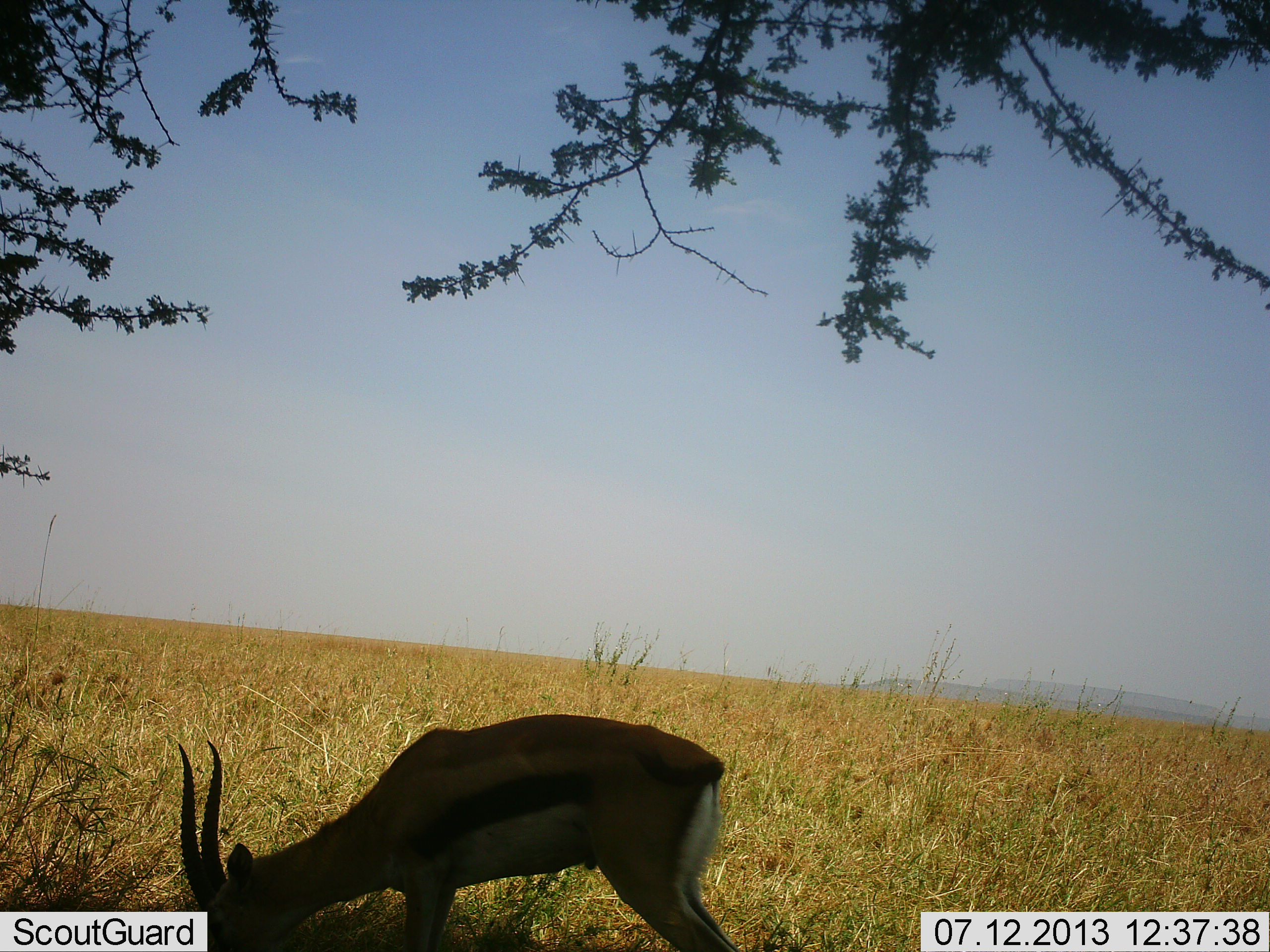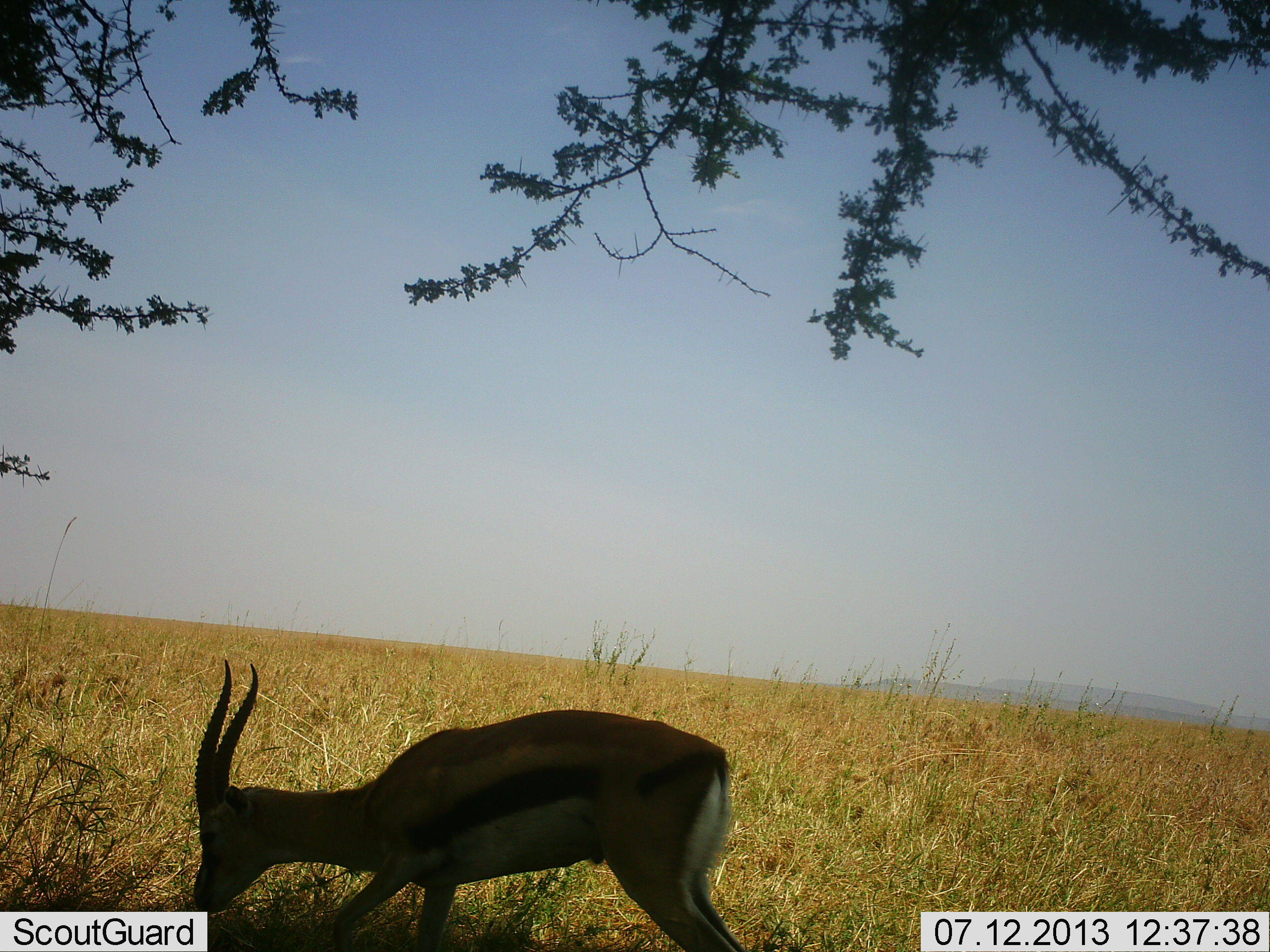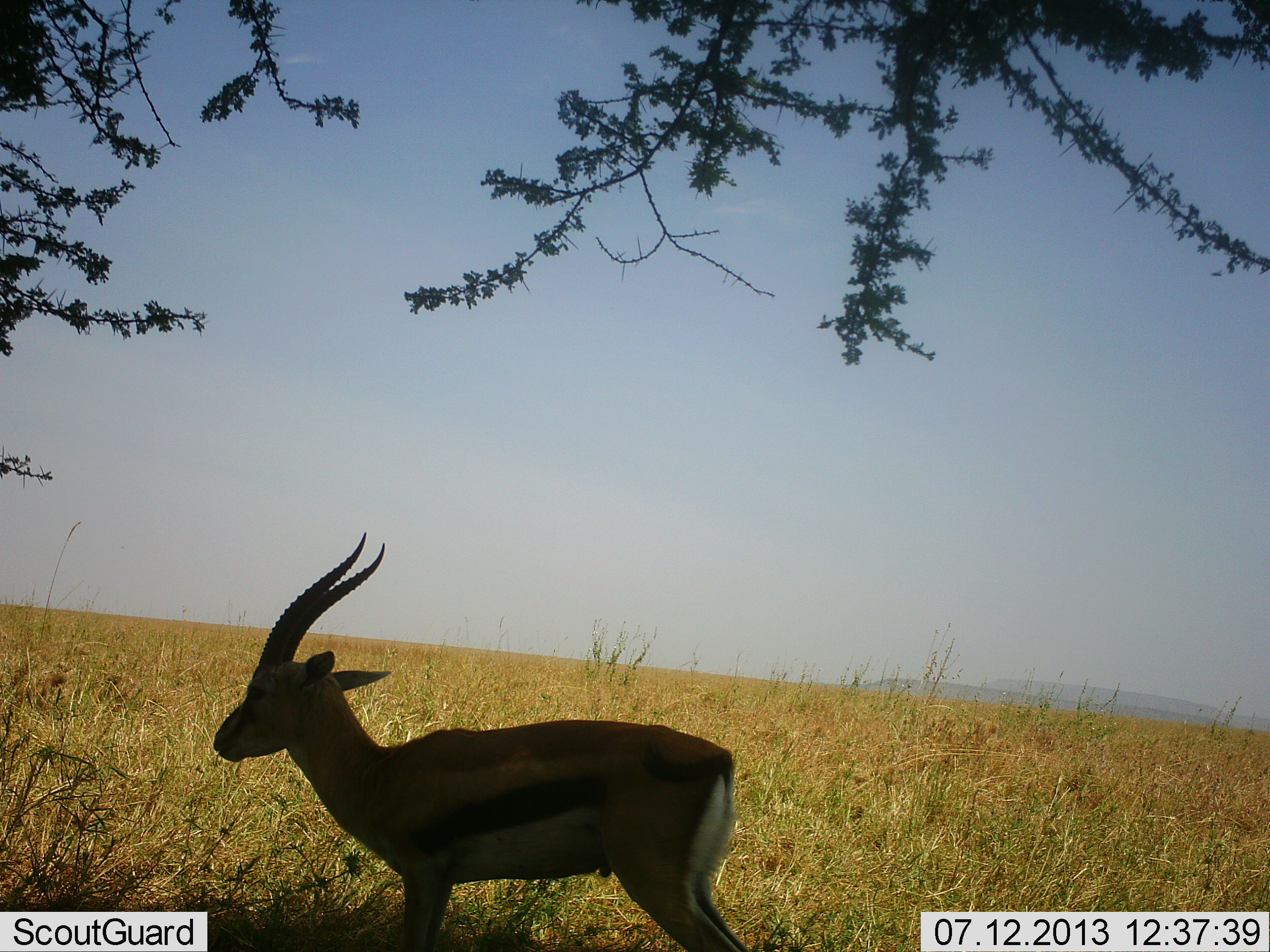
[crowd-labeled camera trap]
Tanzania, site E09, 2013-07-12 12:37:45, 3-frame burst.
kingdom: Animalia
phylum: Chordata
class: Mammalia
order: Artiodactyla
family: Bovidae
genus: Eudorcas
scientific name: Eudorcas thomsonii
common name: thomson's gazelle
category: gazellethomsons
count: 1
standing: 18%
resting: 0%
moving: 5%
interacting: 0%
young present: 0%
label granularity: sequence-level